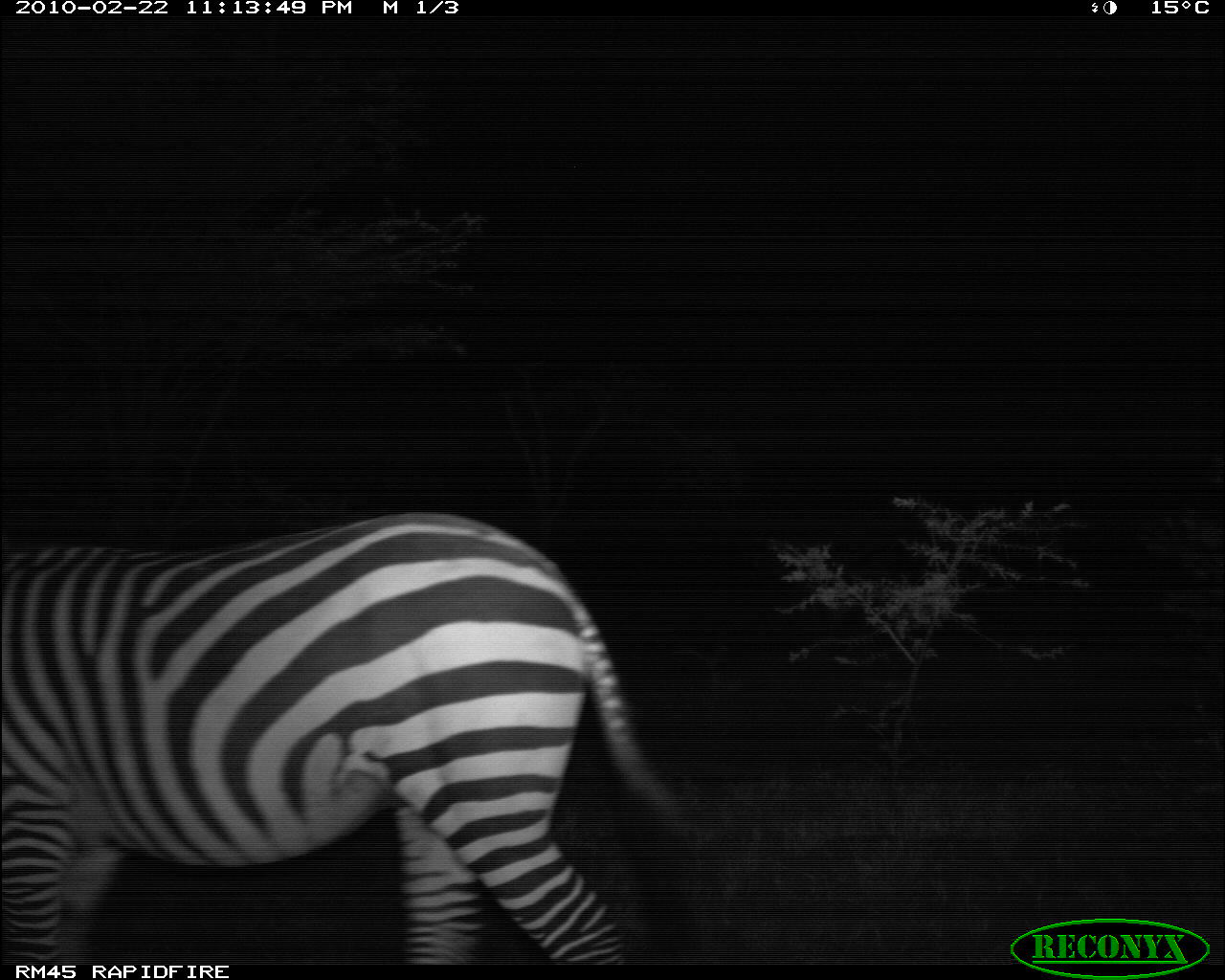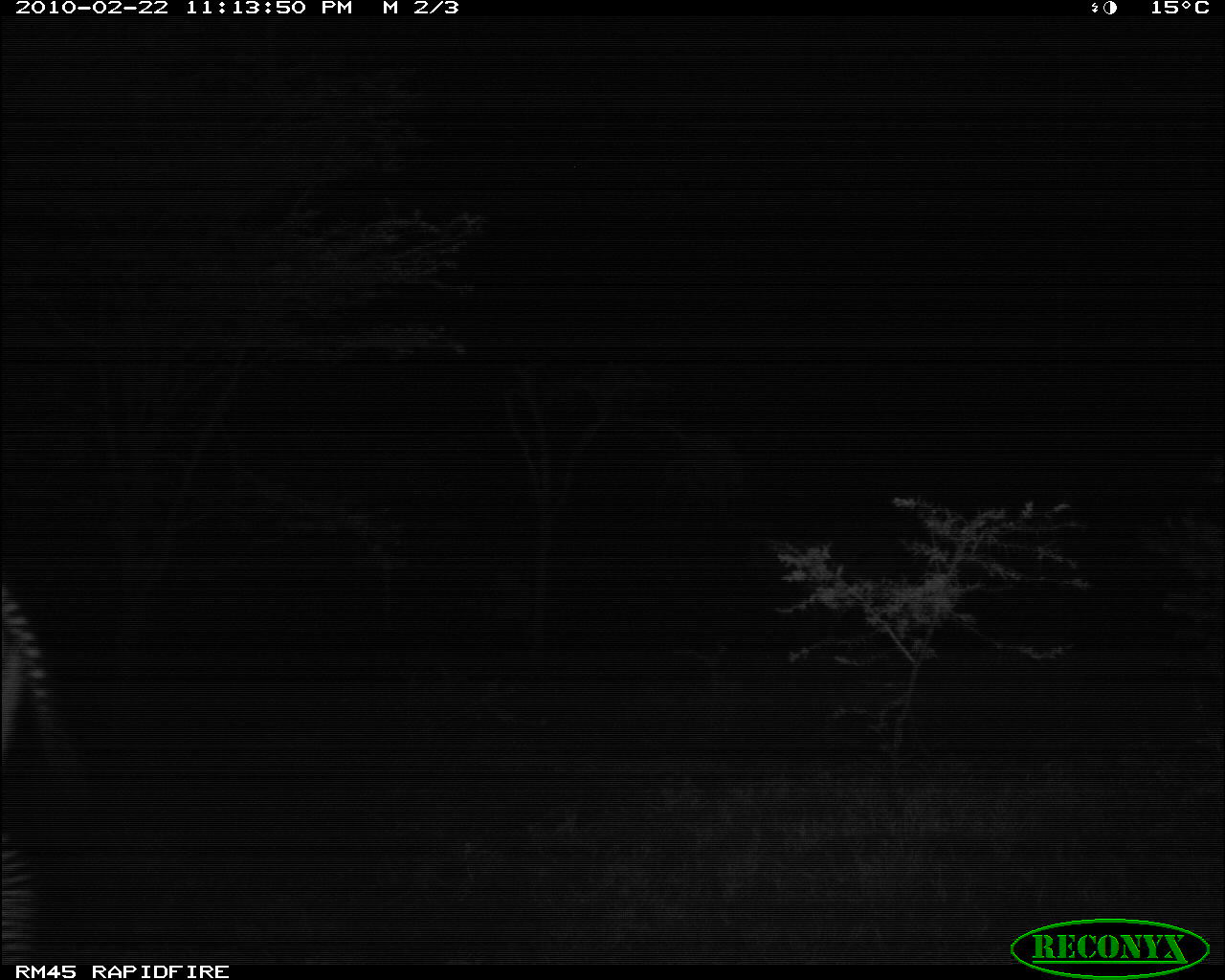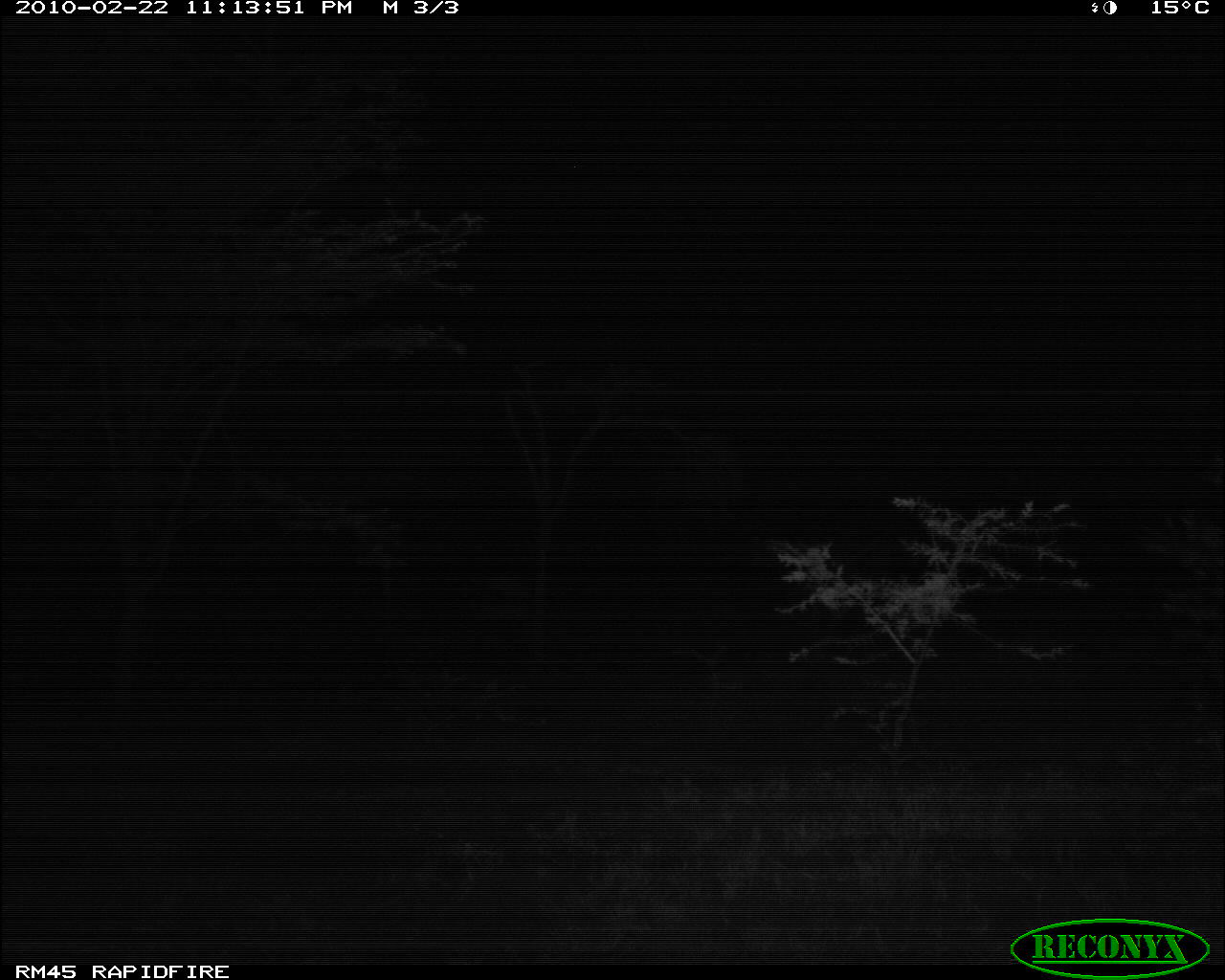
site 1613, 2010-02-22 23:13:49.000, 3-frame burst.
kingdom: Animalia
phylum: Chordata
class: Mammalia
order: Perissodactyla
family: Equidae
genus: Equus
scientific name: Equus quagga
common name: plains zebra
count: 1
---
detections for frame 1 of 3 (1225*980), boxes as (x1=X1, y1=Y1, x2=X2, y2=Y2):
equus quagga: (x1=1, y1=507, x2=704, y2=972)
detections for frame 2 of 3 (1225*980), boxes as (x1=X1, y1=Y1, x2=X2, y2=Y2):
equus quagga: (x1=1, y1=579, x2=85, y2=965)